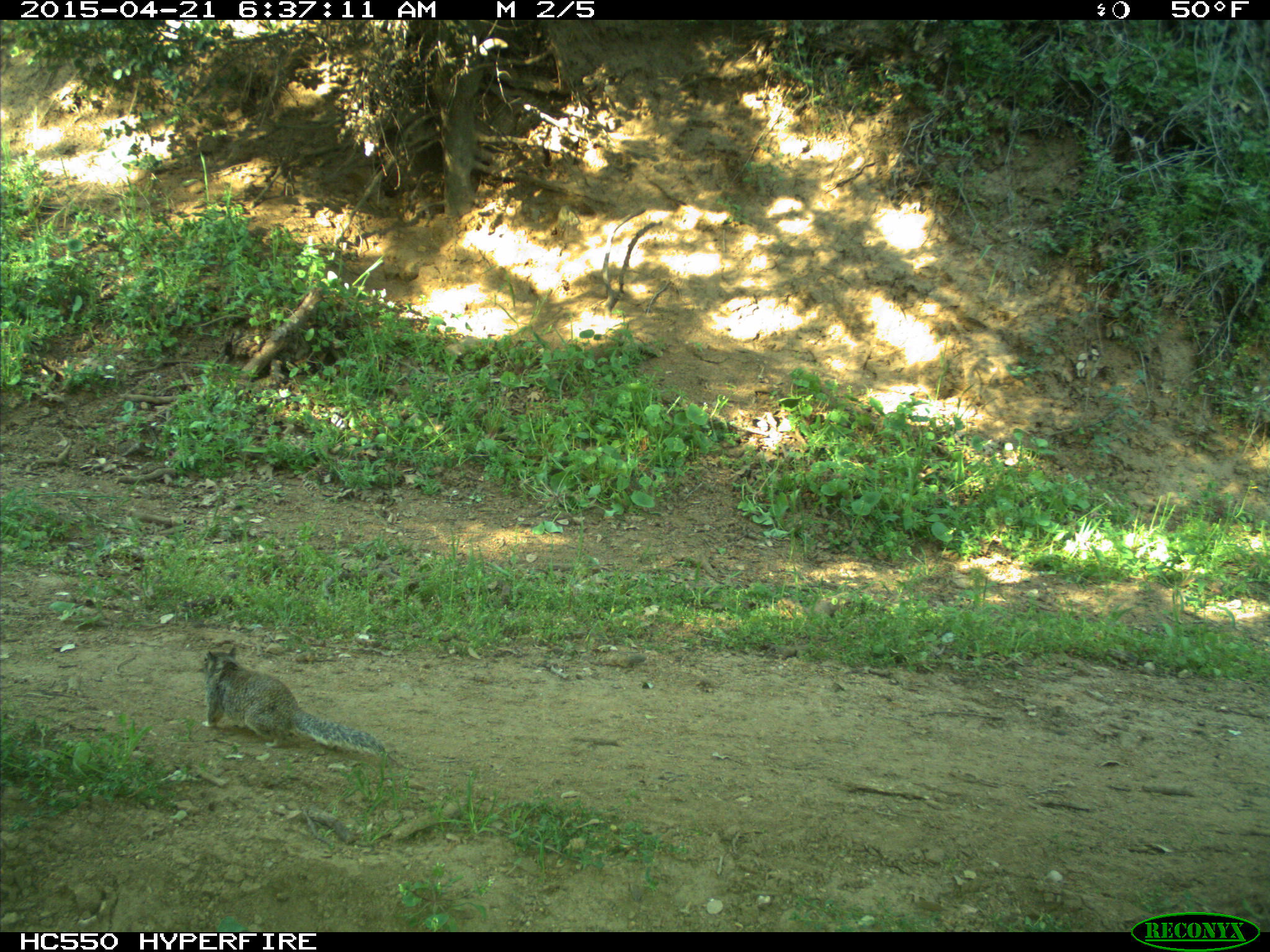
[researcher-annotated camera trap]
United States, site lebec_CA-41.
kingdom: Animalia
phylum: Chordata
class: Mammalia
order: Rodentia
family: Sciuridae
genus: Otospermophilus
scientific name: Otospermophilus beecheyi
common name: california ground squirrel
Otospermophilus beecheyi (california ground squirrel).